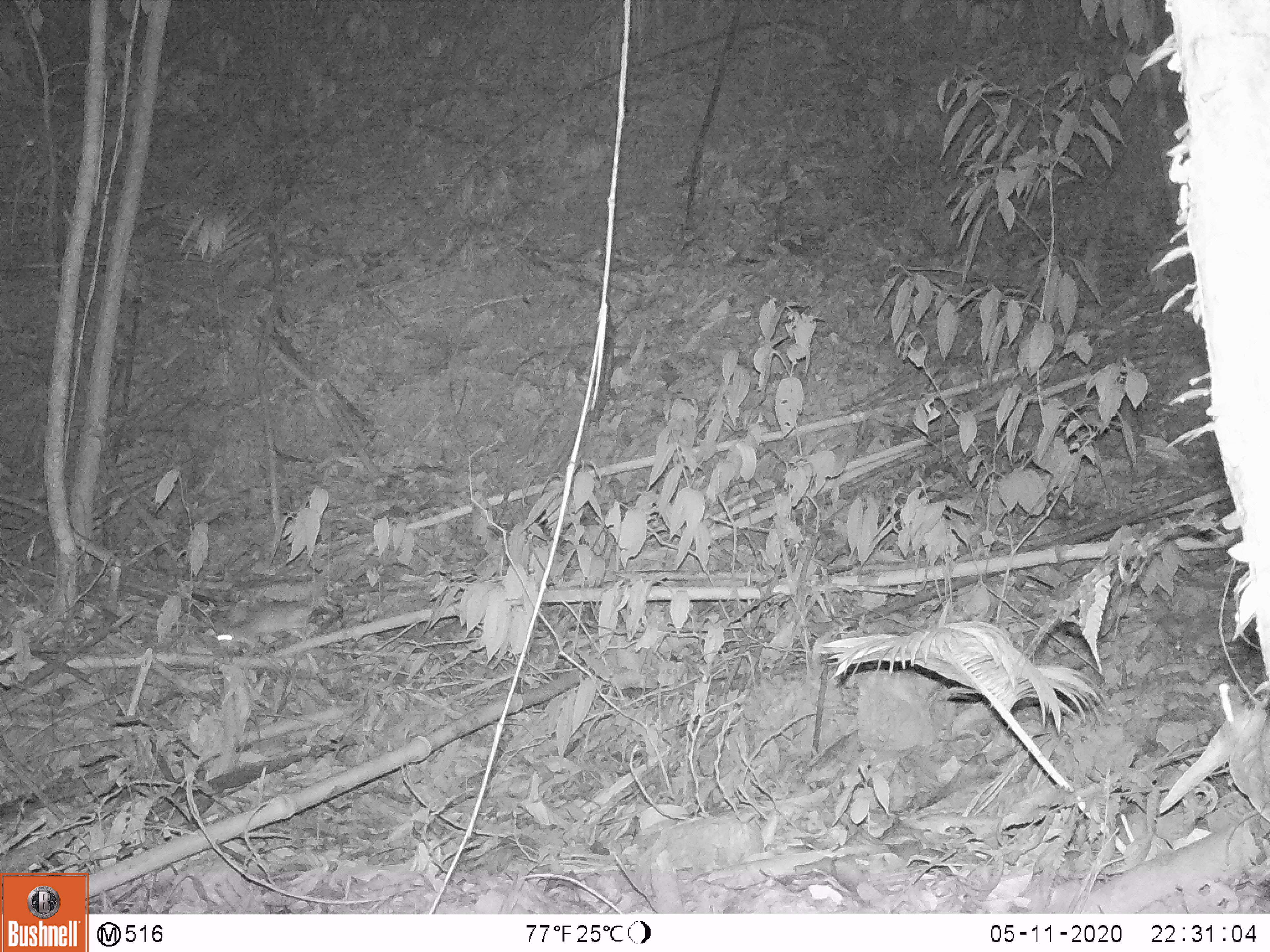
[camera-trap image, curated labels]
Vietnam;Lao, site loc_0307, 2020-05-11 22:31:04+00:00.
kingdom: Animalia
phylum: Chordata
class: Mammalia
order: Rodentia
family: Muridae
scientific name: Muridae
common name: old-world mice and rats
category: unidentified murid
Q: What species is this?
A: Unidentified murid (old-world mice and rats) (Muridae).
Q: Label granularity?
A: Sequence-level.